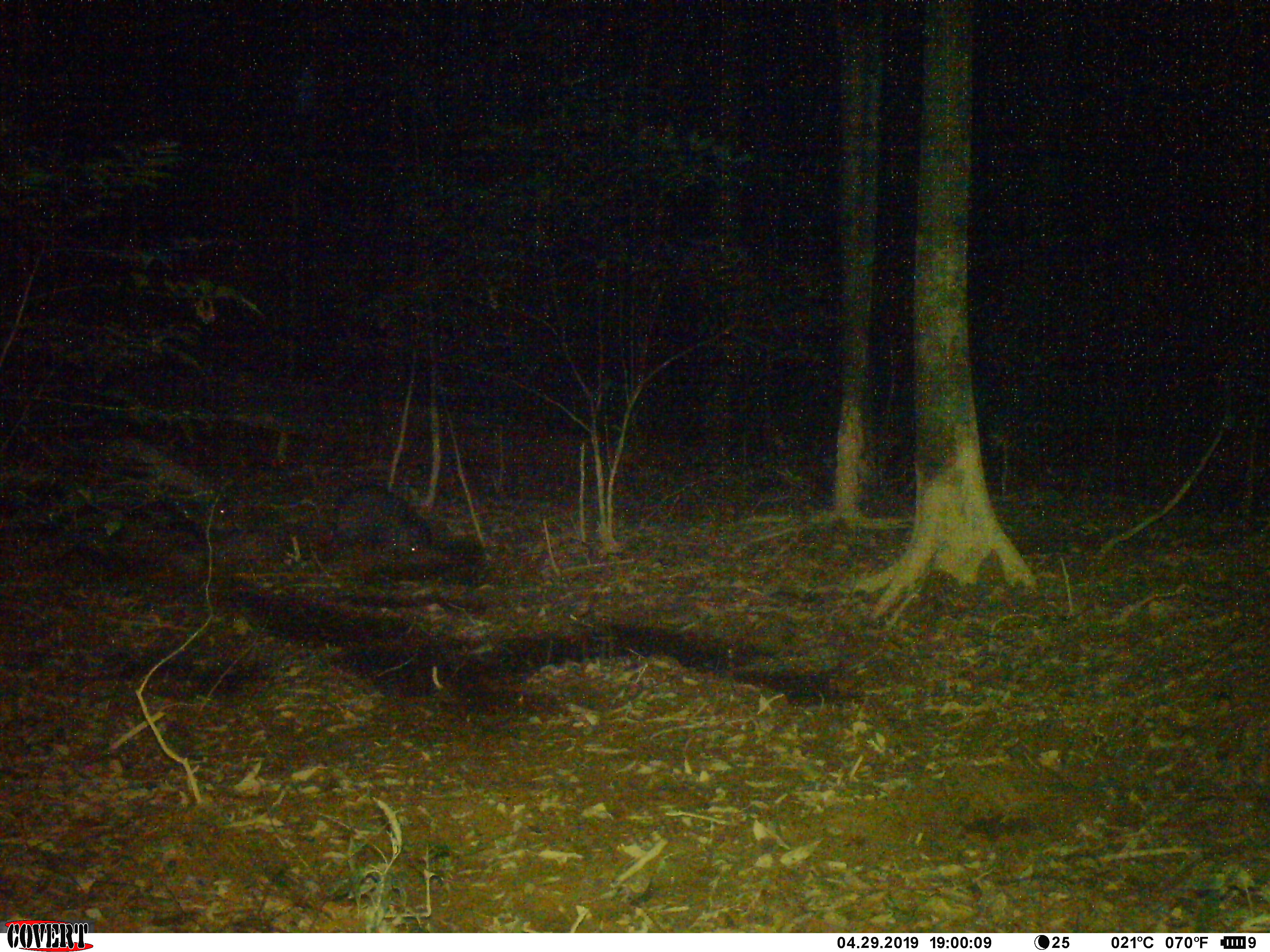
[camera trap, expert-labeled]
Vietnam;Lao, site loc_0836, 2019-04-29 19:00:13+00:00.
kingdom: Animalia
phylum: Chordata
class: Mammalia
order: Artiodactyla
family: Suidae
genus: Sus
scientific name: Sus scrofa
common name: eurasian wild pig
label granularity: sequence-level